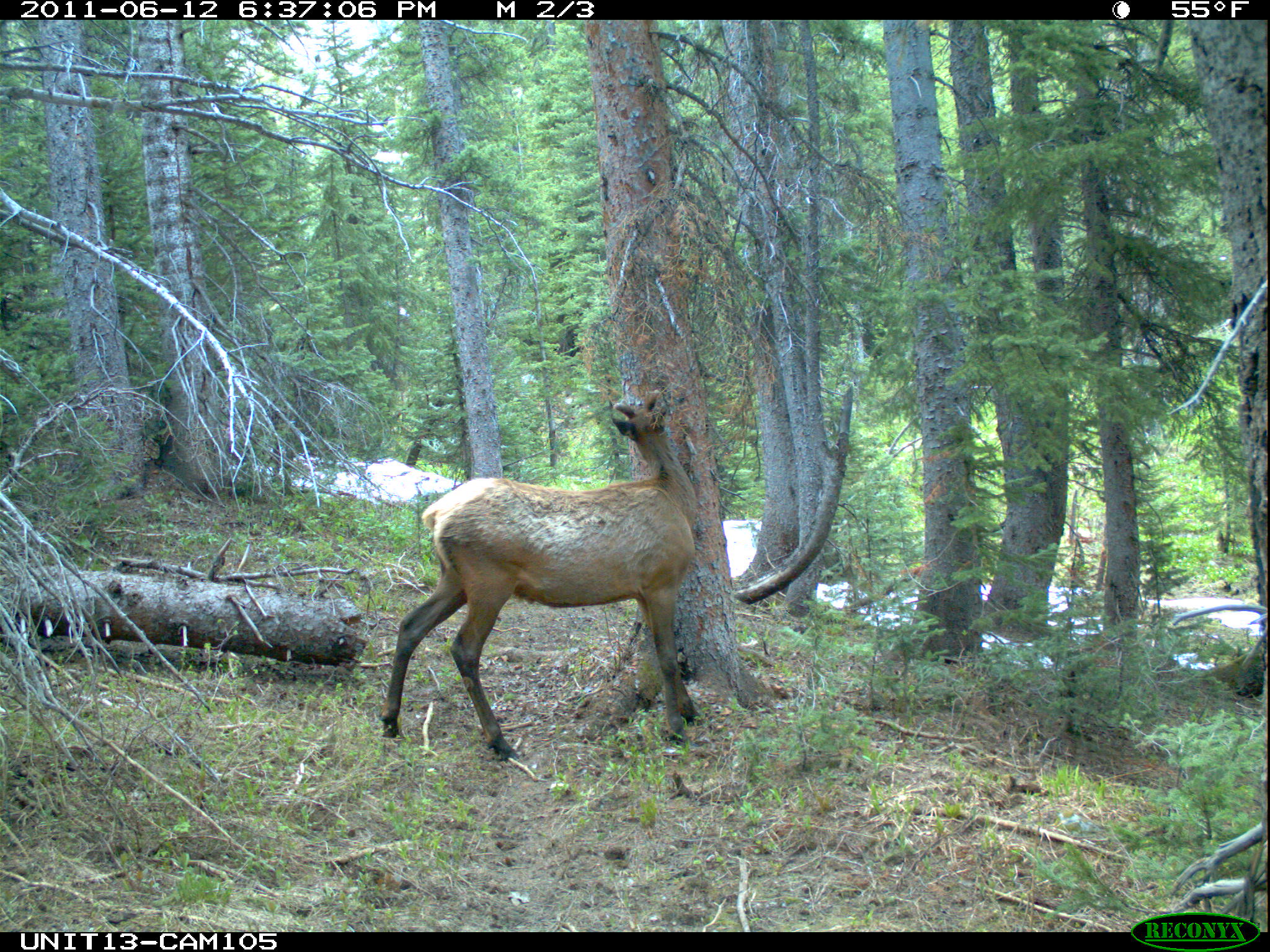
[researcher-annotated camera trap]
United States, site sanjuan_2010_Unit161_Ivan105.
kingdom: Animalia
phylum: Chordata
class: Mammalia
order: Artiodactyla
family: Cervidae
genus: Cervus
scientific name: Cervus elaphus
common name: red deer